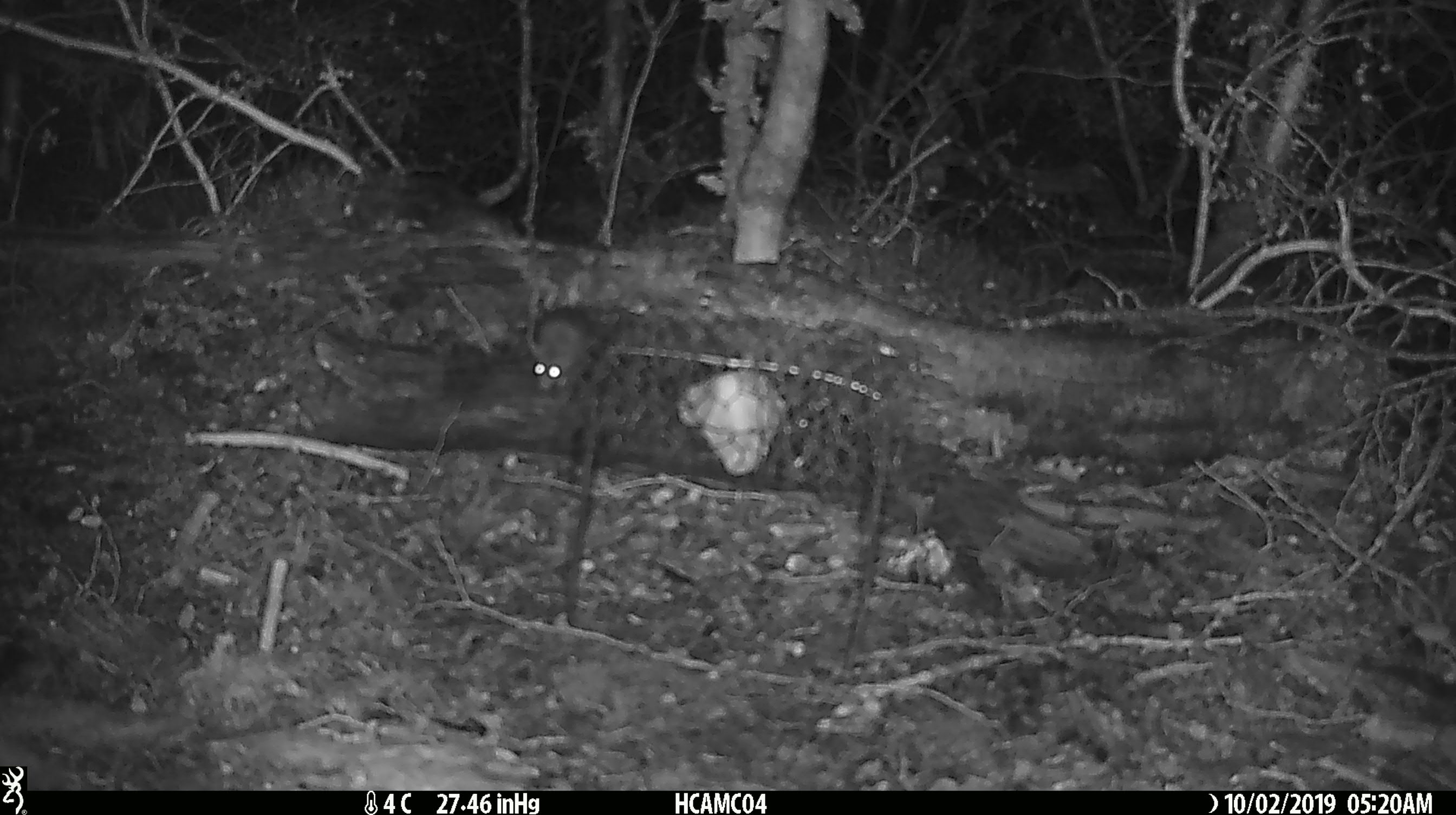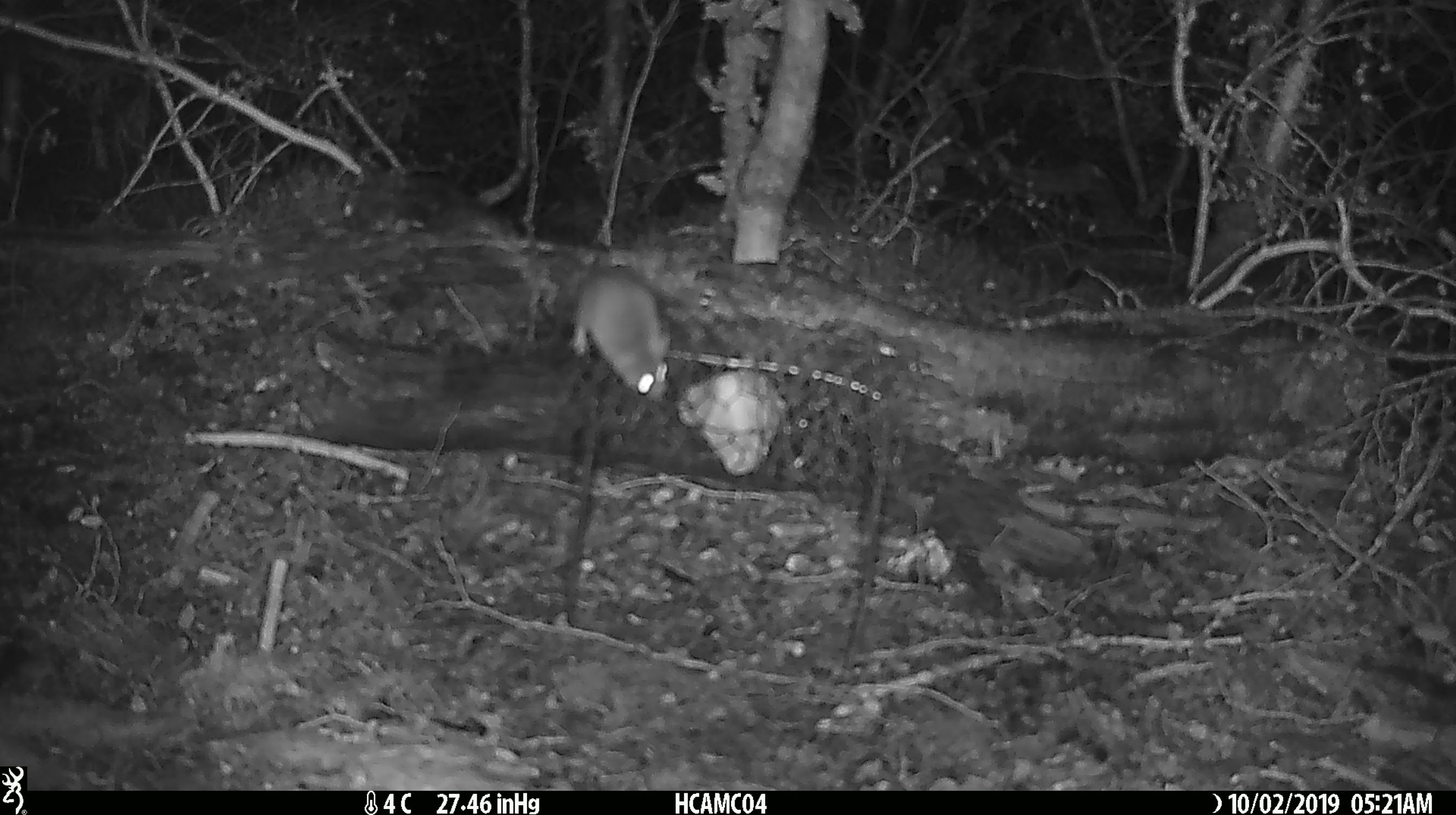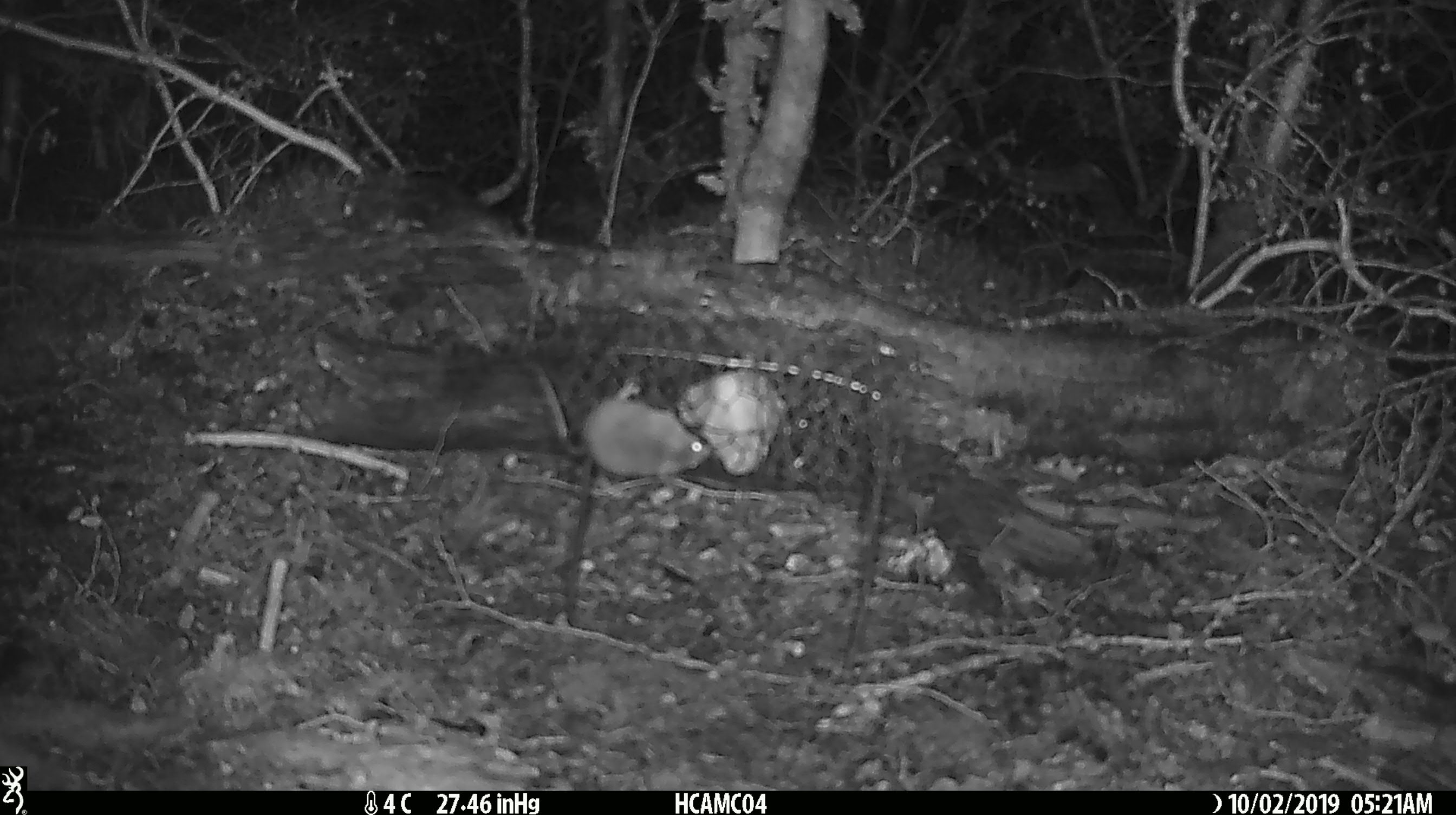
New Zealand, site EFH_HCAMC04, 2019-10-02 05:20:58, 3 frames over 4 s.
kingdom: Animalia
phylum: Chordata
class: Mammalia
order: Rodentia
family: Muridae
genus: Mus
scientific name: Mus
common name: mouse